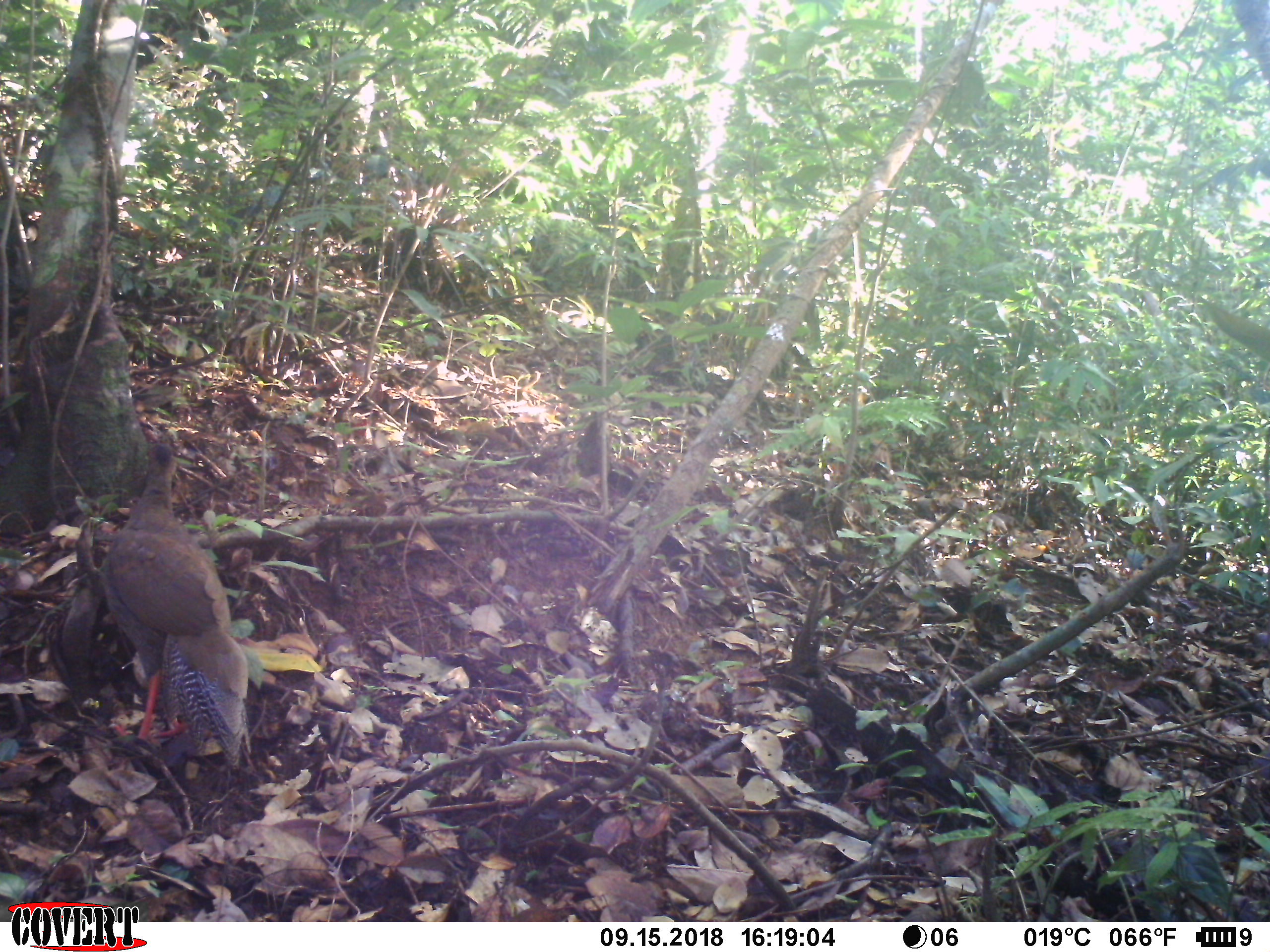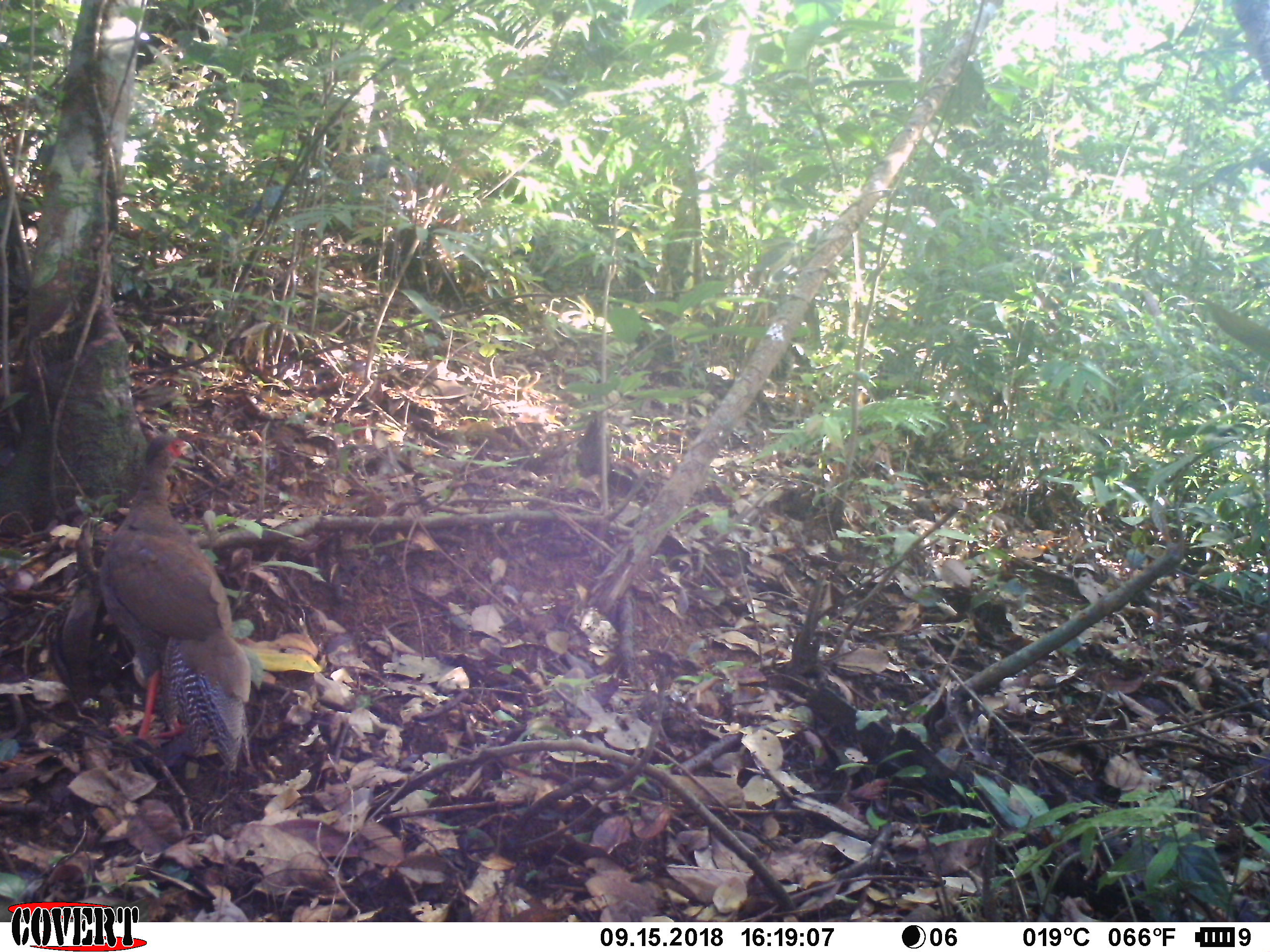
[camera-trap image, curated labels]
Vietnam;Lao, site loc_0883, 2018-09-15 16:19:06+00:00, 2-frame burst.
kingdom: Animalia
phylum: Chordata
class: Aves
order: Galliformes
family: Phasianidae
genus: Lophura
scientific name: Lophura nycthemera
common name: silver pheasant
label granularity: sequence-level